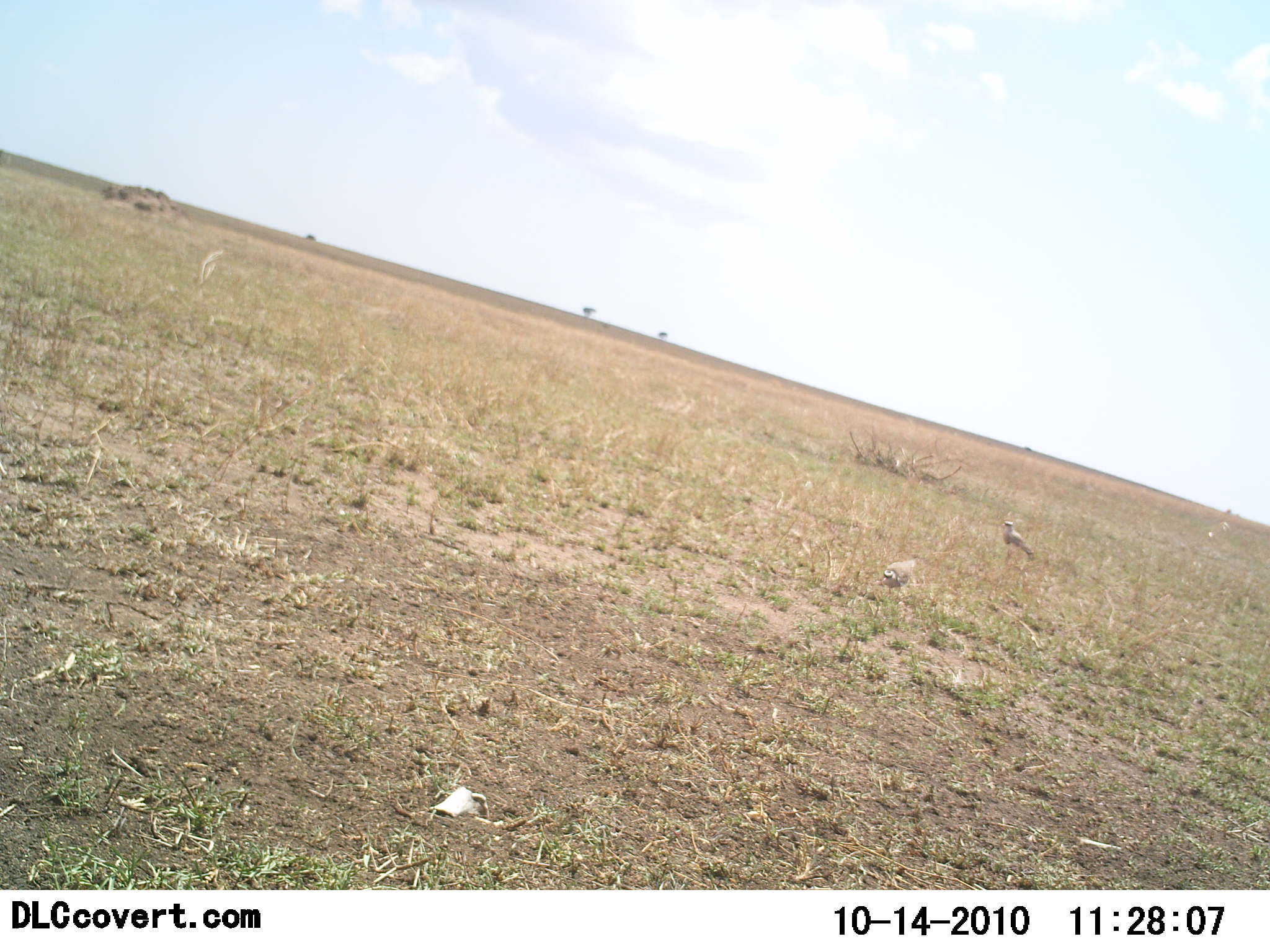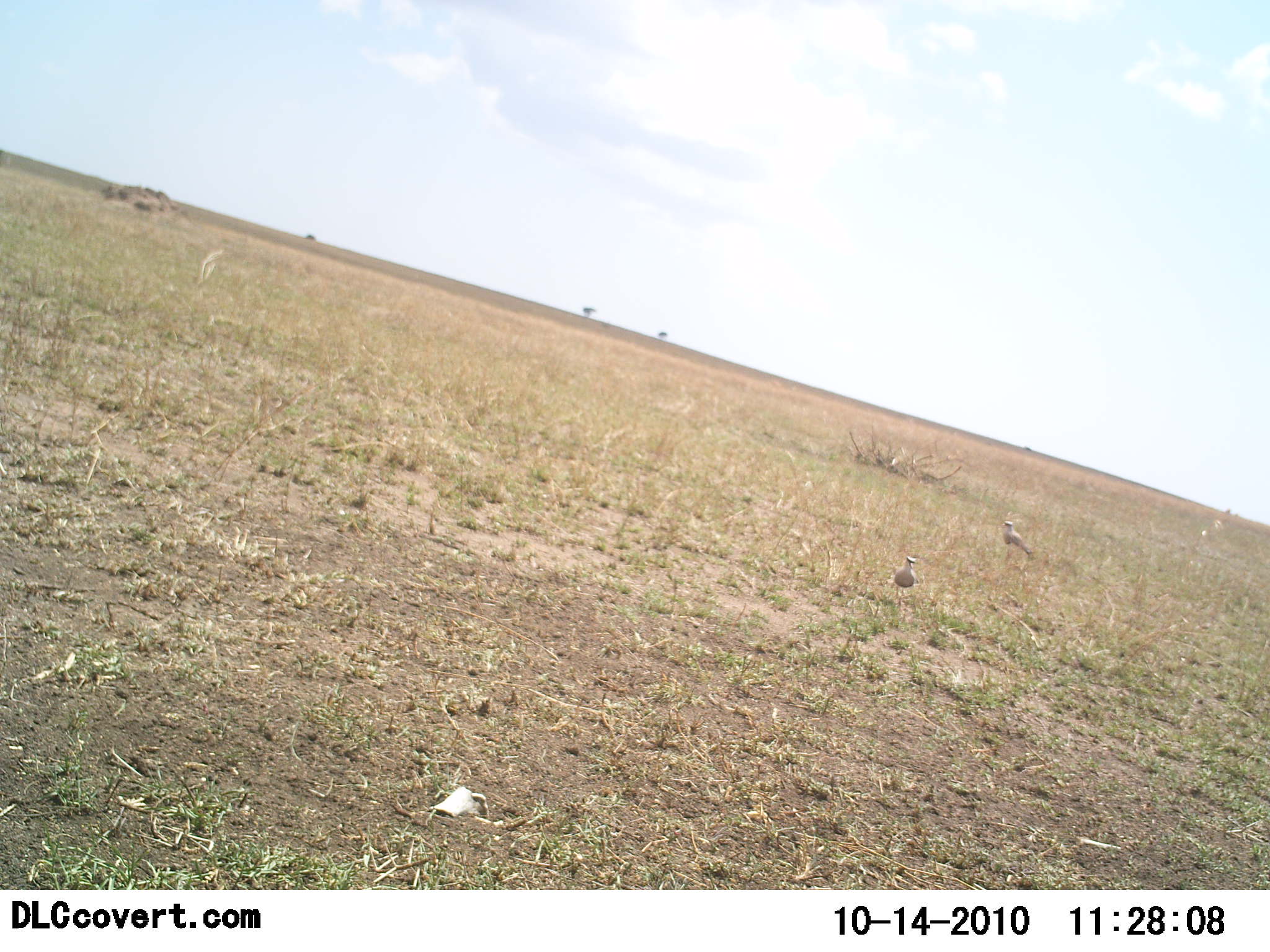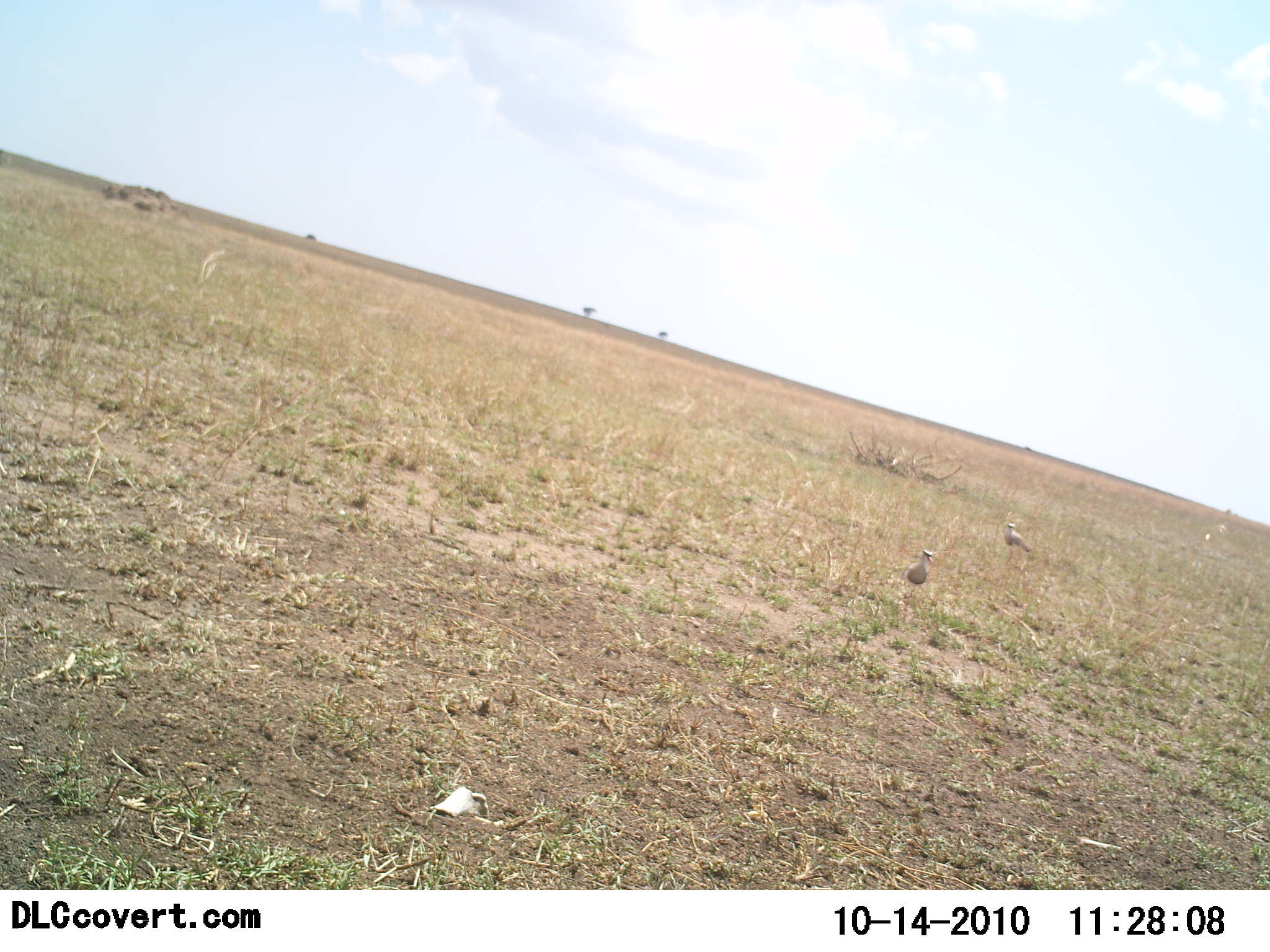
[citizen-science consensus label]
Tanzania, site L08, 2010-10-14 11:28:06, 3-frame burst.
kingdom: Animalia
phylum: Chordata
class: Aves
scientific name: Aves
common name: bird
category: otherbird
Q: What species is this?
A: Otherbird (bird) (Aves).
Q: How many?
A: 2.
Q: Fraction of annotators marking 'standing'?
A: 55%.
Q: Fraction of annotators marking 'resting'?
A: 0%.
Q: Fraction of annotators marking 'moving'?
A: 55%.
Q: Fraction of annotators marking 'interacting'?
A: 0%.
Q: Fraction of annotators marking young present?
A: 0%.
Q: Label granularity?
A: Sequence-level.